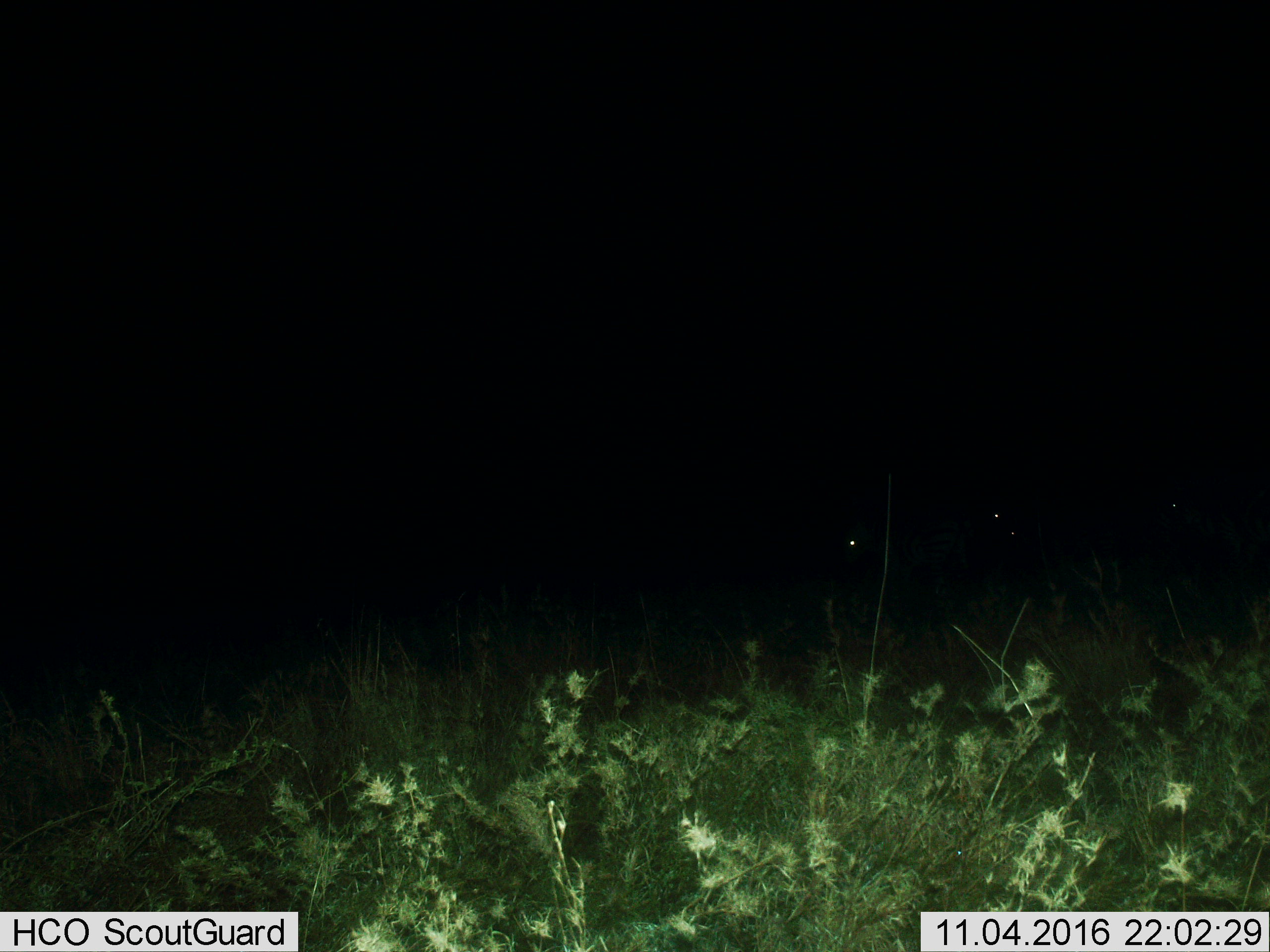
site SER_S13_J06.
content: unidentified animal